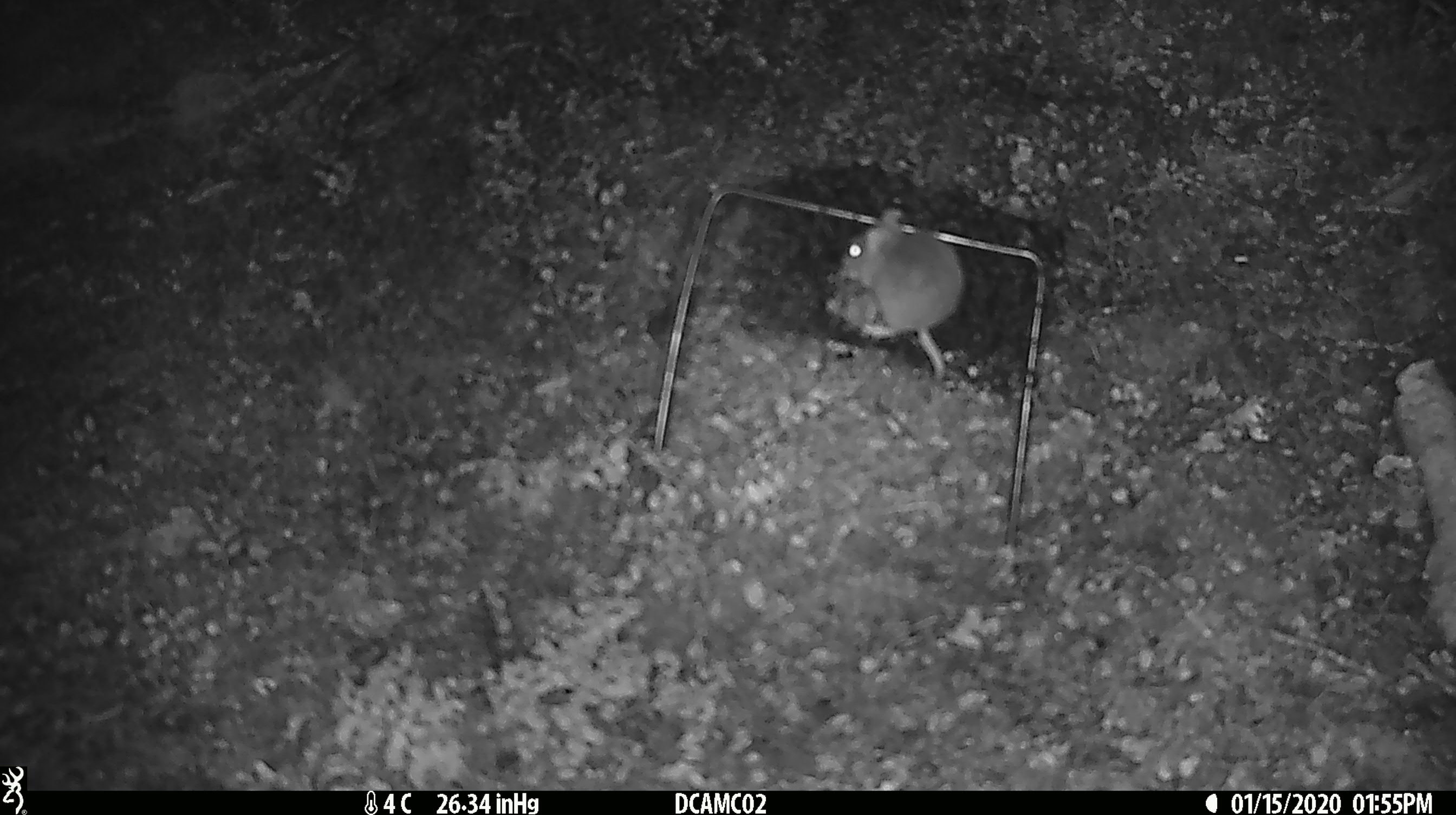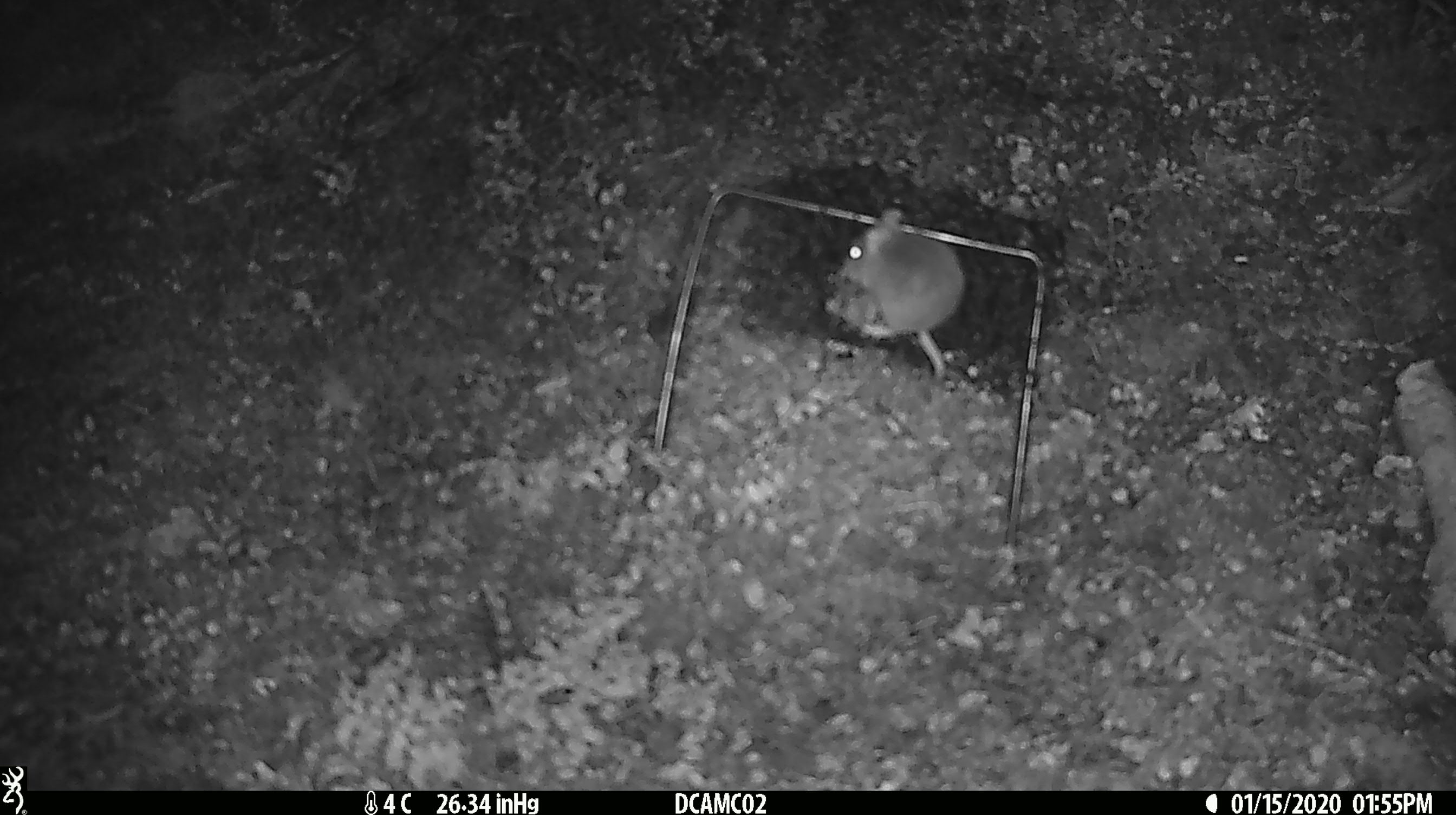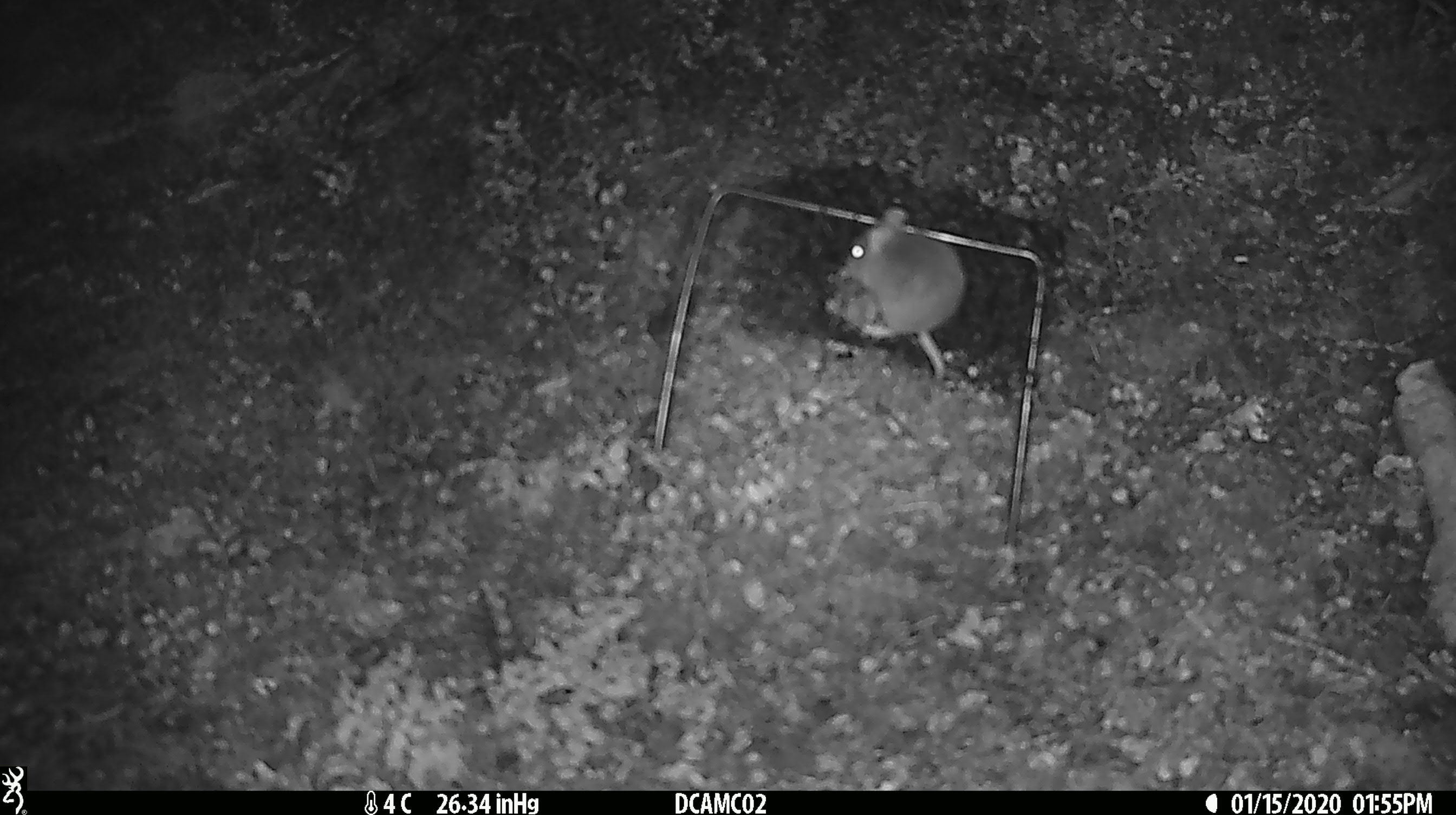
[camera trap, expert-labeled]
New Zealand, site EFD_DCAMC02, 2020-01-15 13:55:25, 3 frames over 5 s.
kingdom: Animalia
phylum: Chordata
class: Mammalia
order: Rodentia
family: Muridae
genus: Mus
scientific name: Mus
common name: mouse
Mouse (Mus).